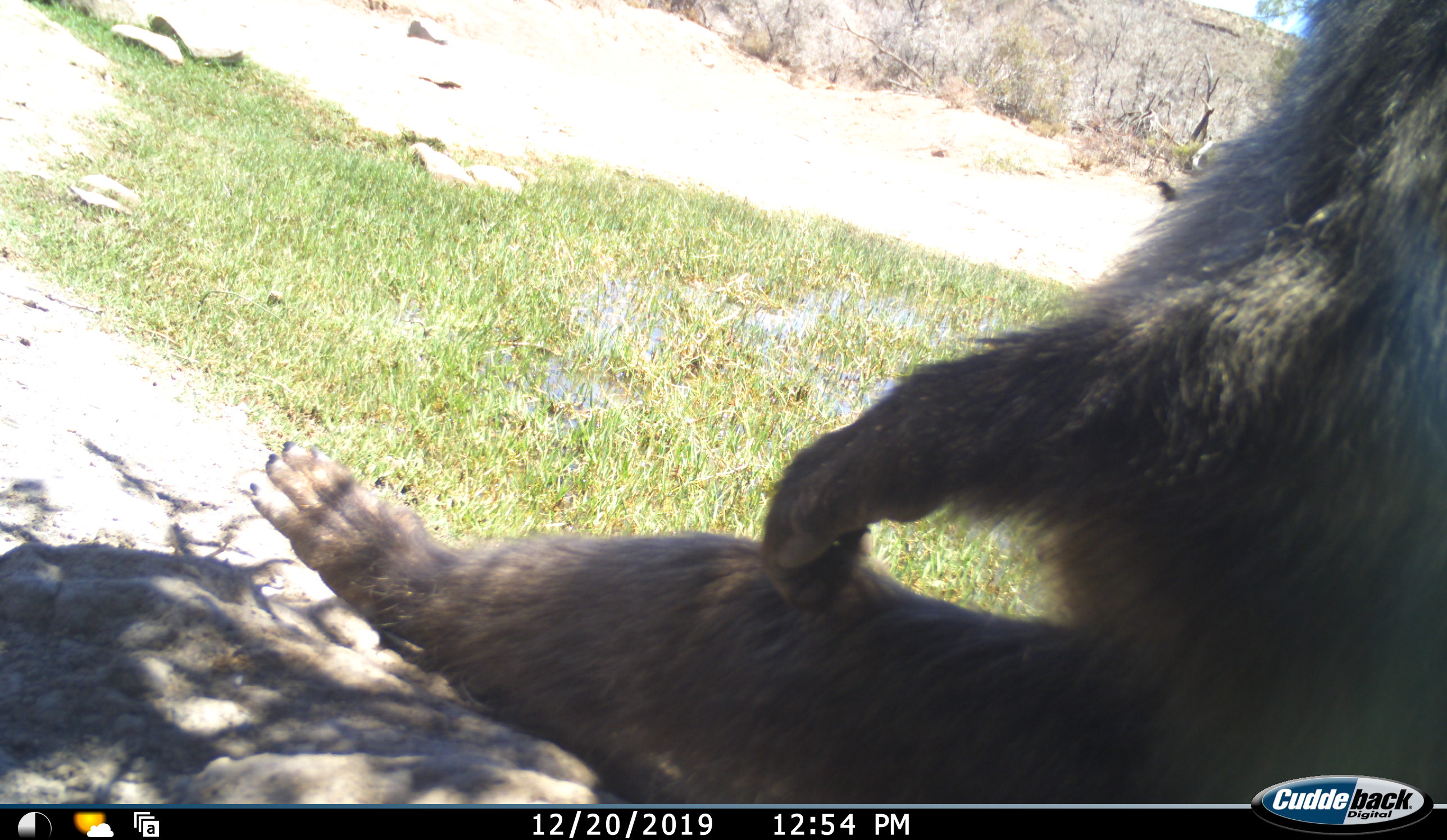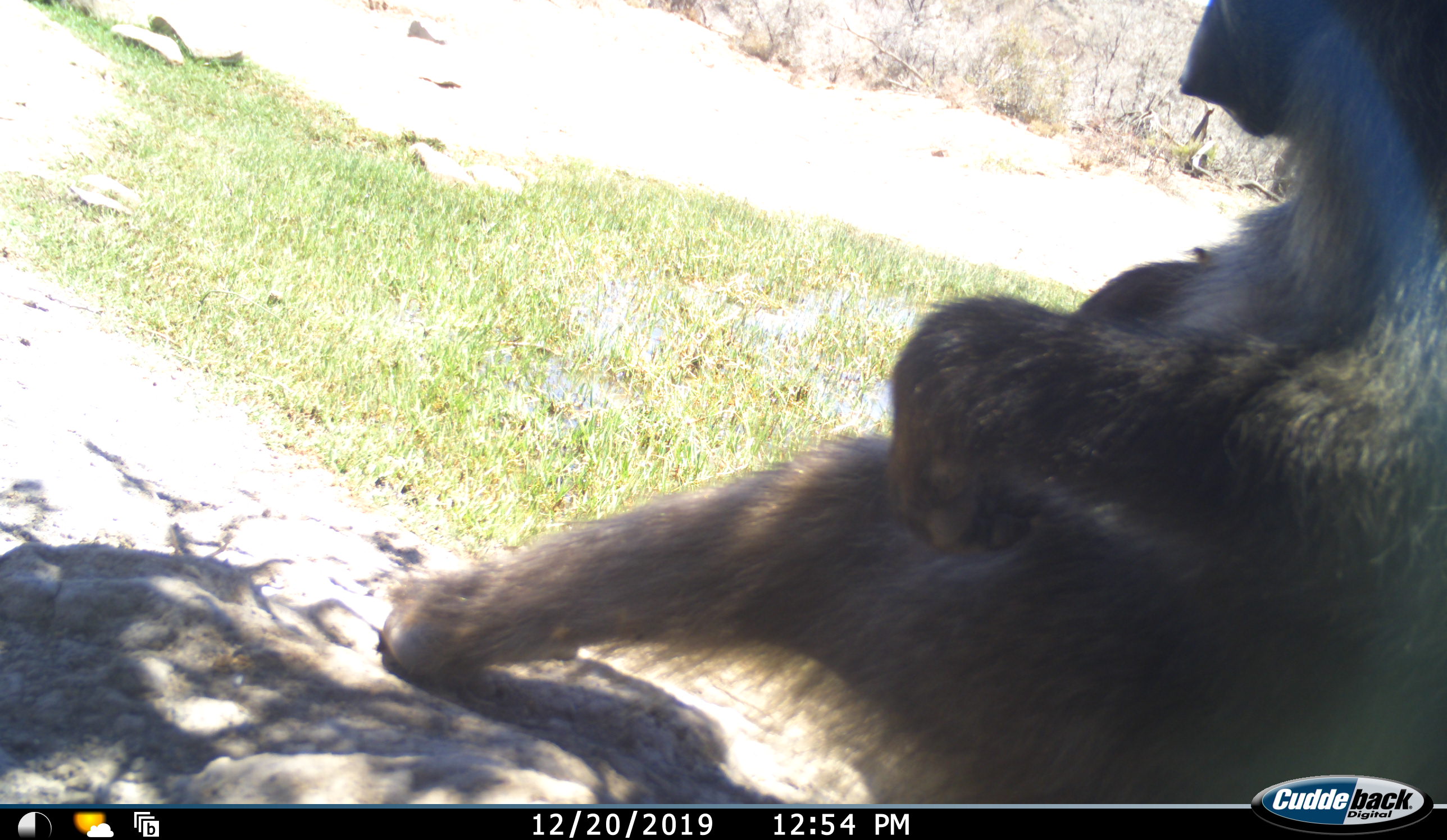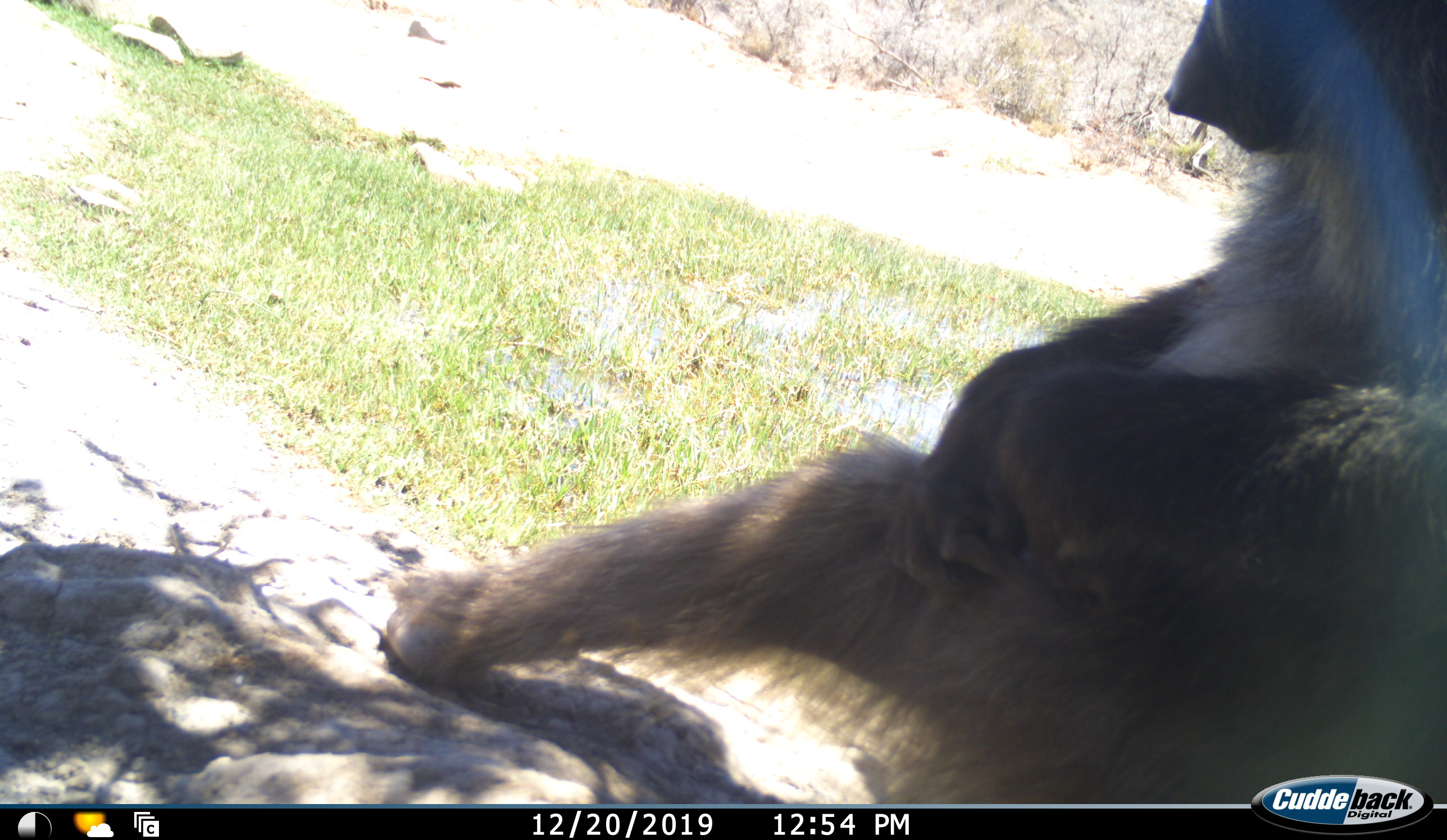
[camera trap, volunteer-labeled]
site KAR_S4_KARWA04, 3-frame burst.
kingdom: Animalia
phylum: Chordata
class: Mammalia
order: Primates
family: Cercopithecidae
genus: Papio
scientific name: Papio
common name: baboon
Baboon (Papio), count 1. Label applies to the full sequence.